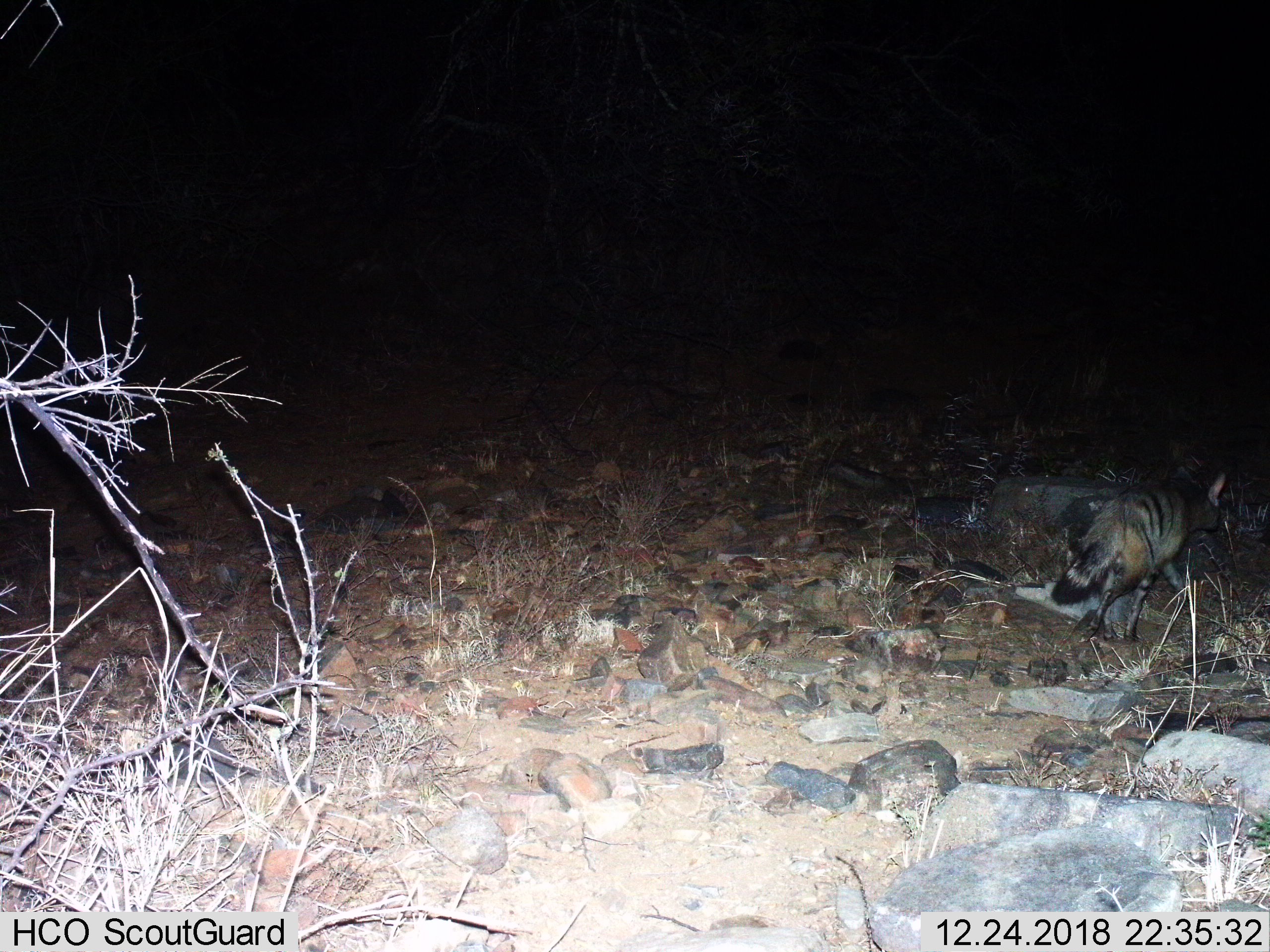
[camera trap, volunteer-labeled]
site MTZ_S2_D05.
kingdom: Animalia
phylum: Chordata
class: Mammalia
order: Carnivora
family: Hyaenidae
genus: Proteles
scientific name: Proteles cristatus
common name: aardwolf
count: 1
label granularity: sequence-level